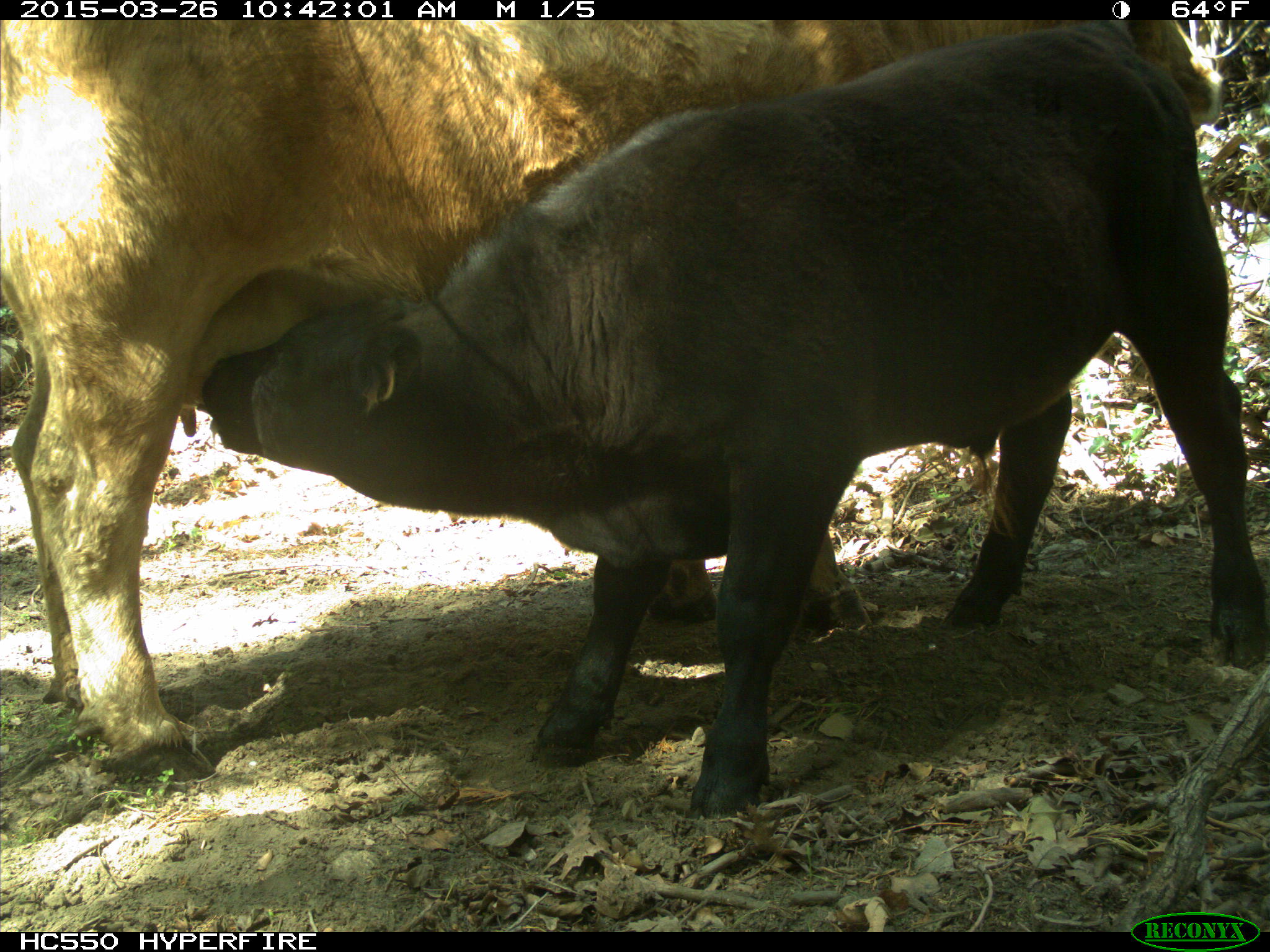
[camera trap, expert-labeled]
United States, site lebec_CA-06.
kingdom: Animalia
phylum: Chordata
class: Mammalia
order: Artiodactyla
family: Bovidae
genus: Bos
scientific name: Bos taurus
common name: domestic cow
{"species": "Bos taurus (domestic cow)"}